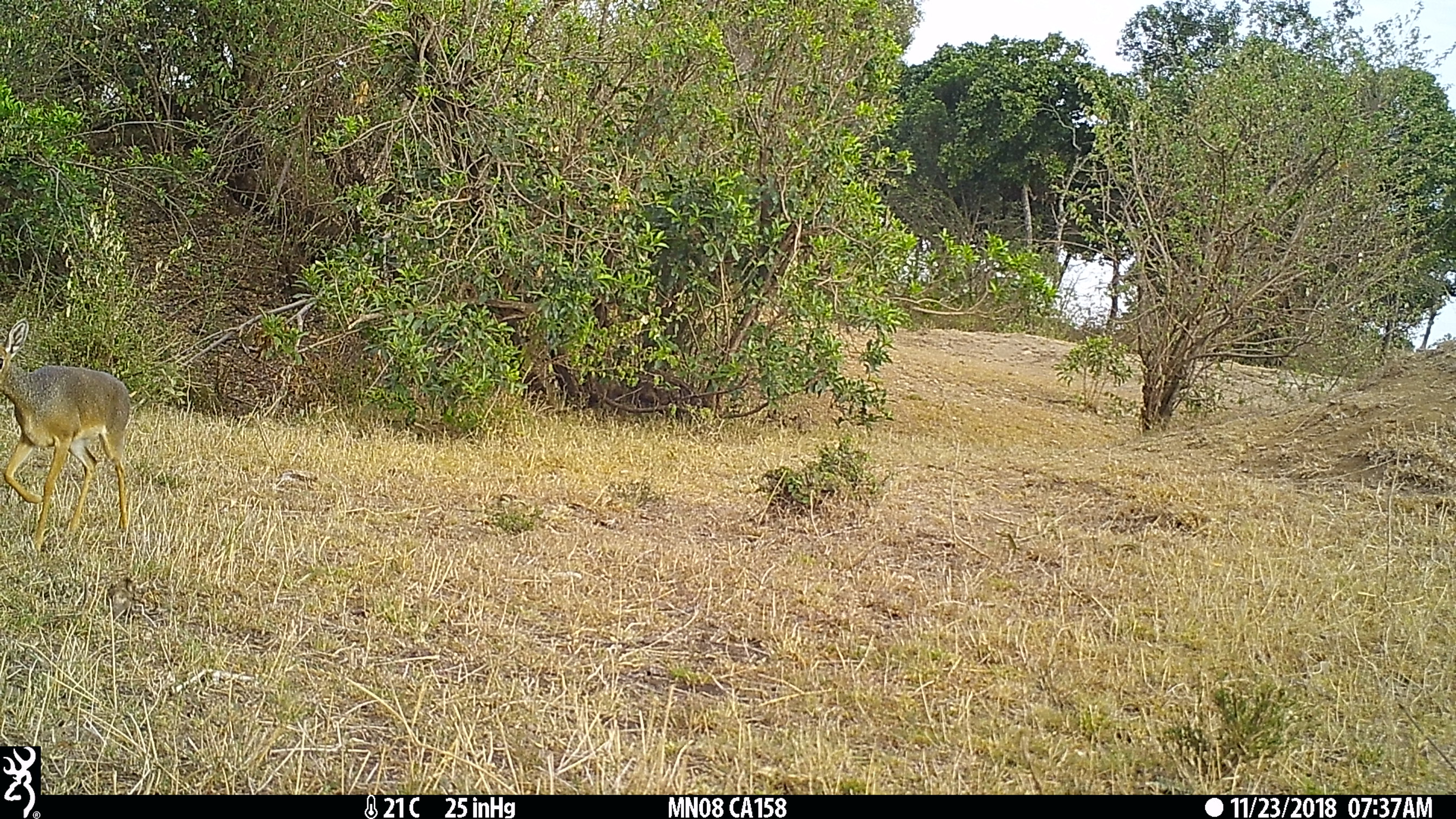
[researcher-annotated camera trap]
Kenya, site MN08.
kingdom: Animalia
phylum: Chordata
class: Mammalia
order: Artiodactyla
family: Bovidae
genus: Madoqua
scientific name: Madoqua kirkii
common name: kirk's dik-dik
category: dikdik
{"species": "dikdik (kirk's dik-dik) (Madoqua kirkii)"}